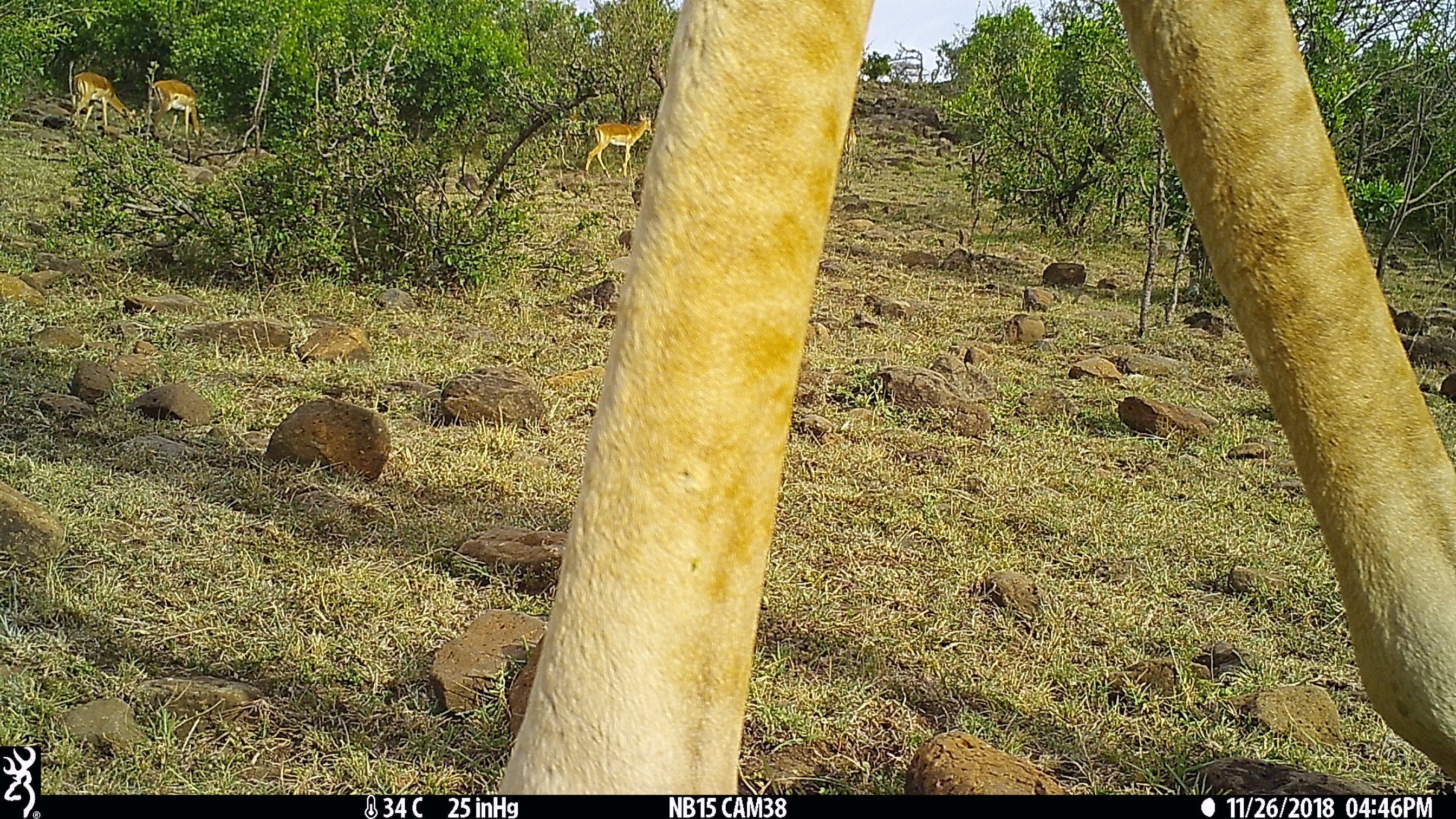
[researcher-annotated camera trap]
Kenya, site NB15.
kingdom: Animalia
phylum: Chordata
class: Mammalia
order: Artiodactyla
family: Bovidae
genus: Aepyceros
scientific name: Aepyceros melampus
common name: impala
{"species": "impala (Aepyceros melampus)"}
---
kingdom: Animalia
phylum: Chordata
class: Mammalia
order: Artiodactyla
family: Giraffidae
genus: Giraffa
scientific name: Giraffa camelopardalis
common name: northern giraffe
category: giraffe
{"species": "giraffe (northern giraffe) (Giraffa camelopardalis)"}